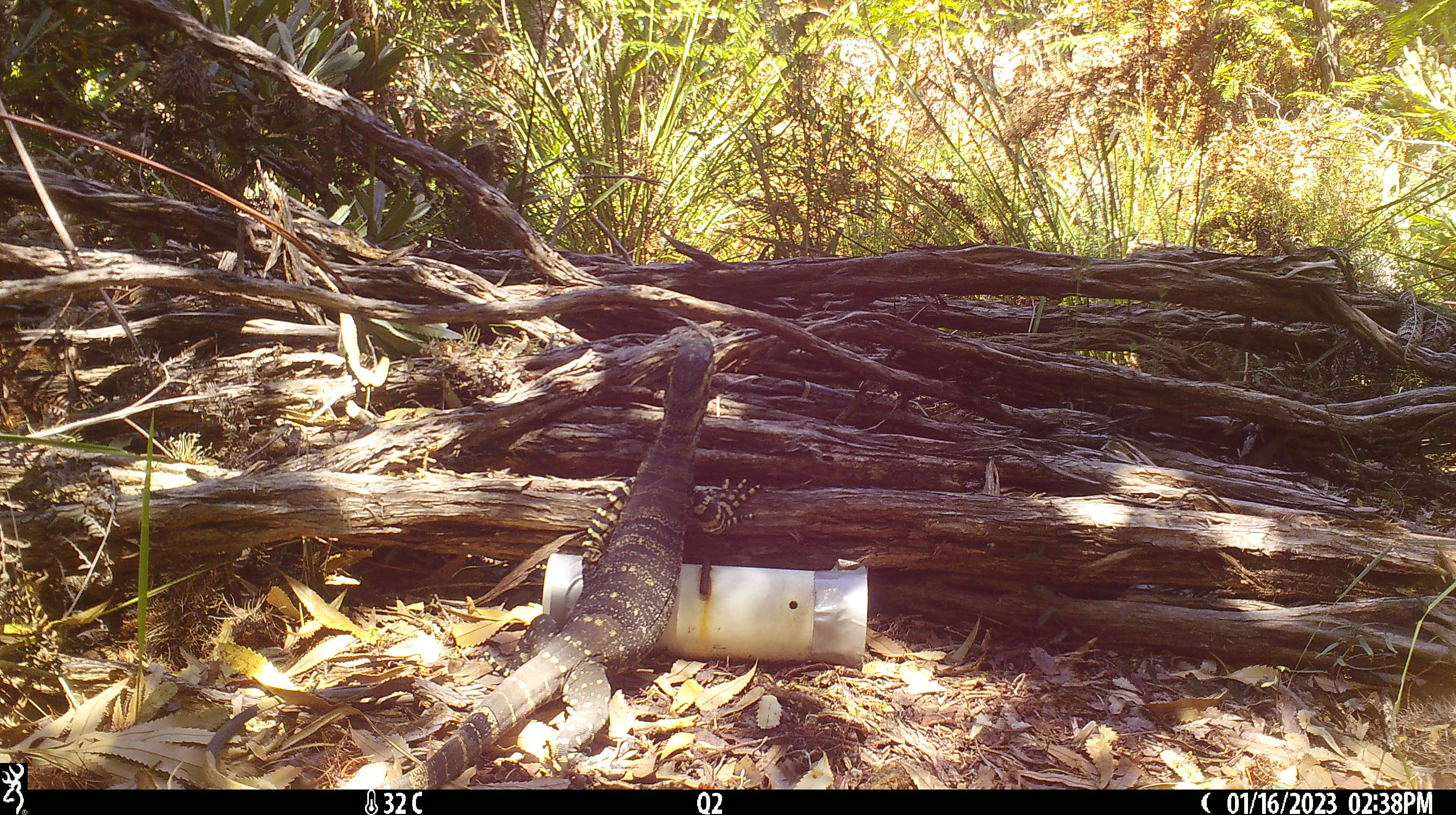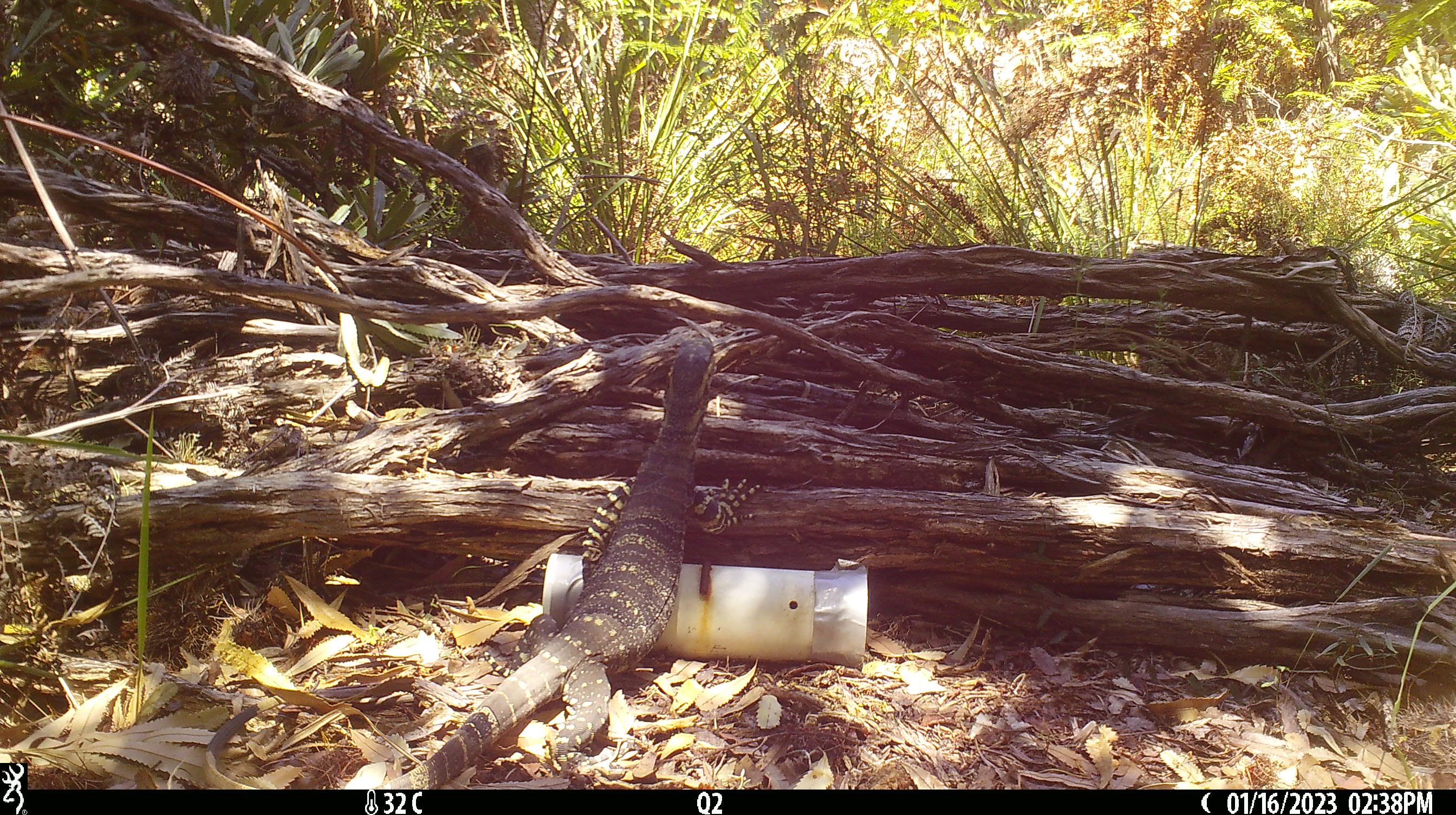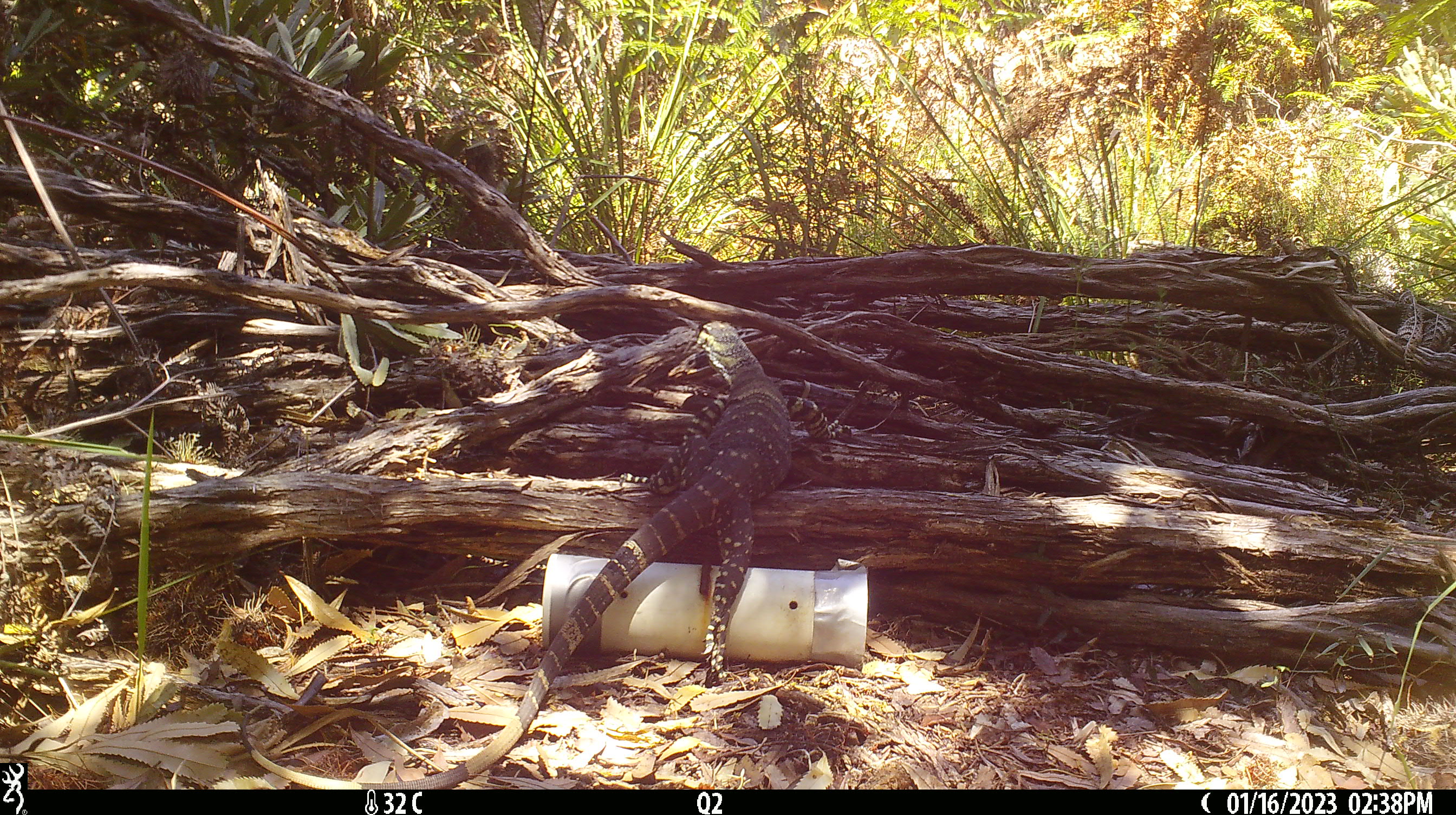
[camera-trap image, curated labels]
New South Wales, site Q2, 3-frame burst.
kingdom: Animalia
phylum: Chordata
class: Reptilia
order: Squamata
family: Varanidae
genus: Varanus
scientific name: Varanus varius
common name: lace monitor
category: goanna